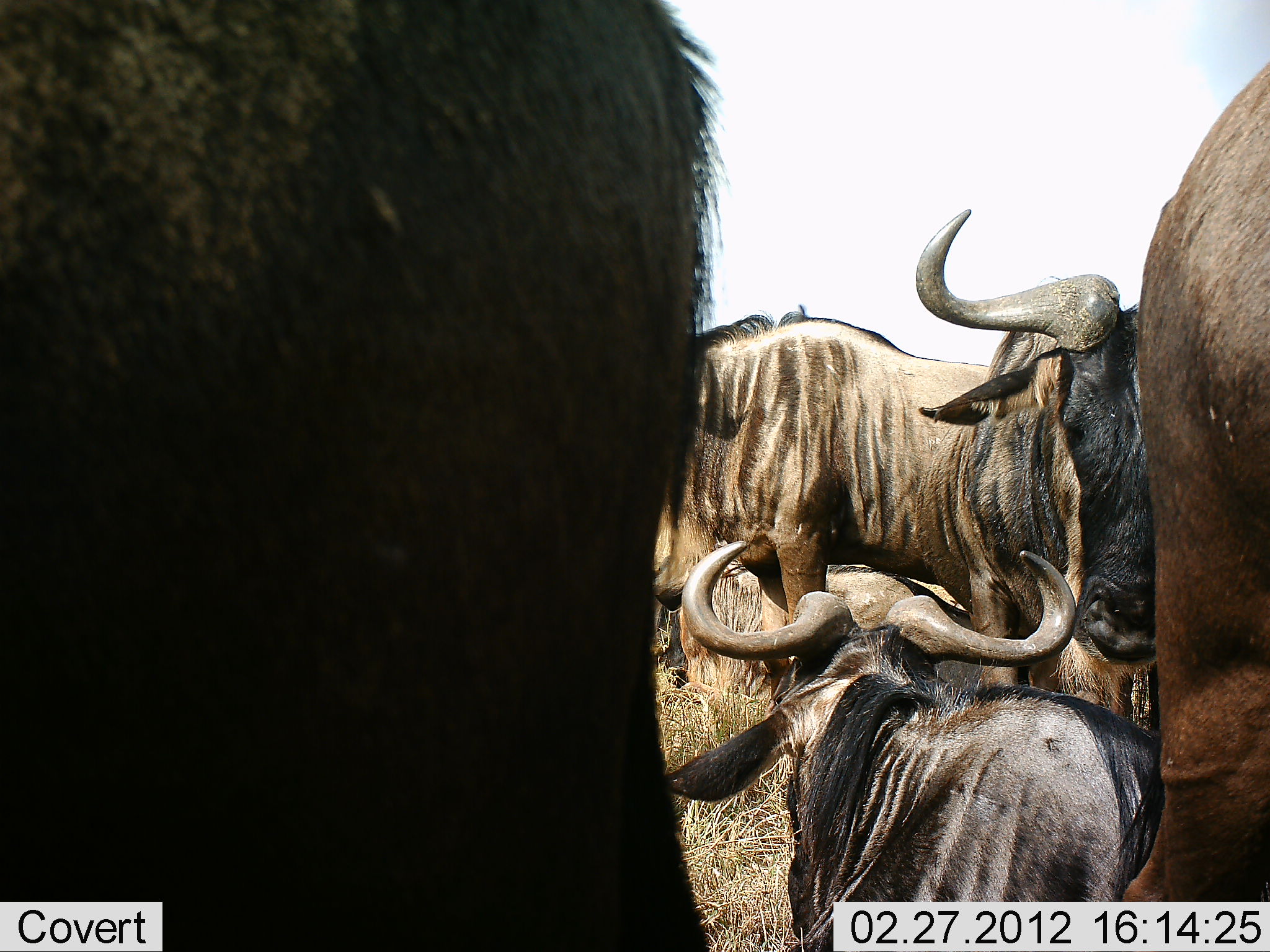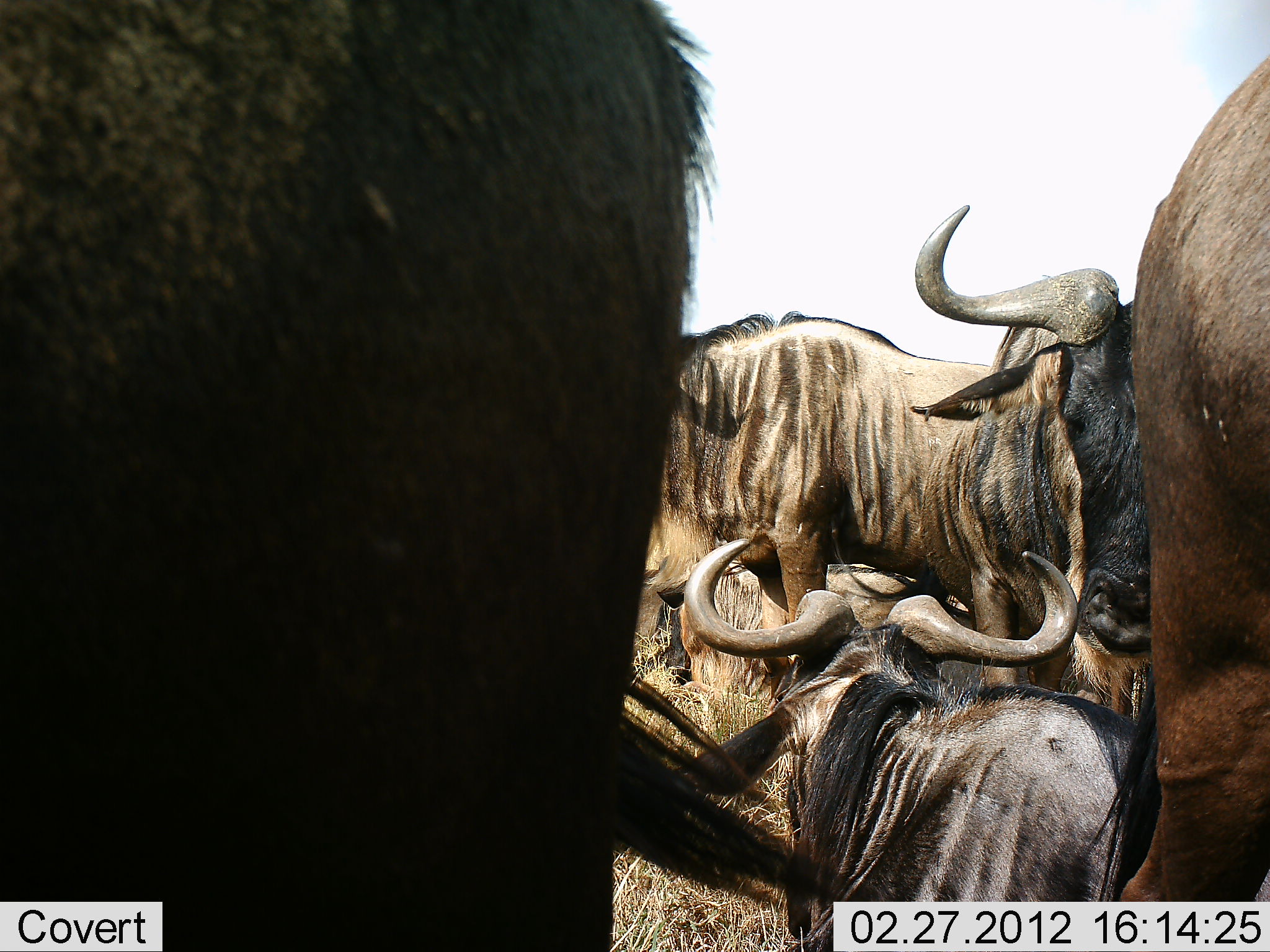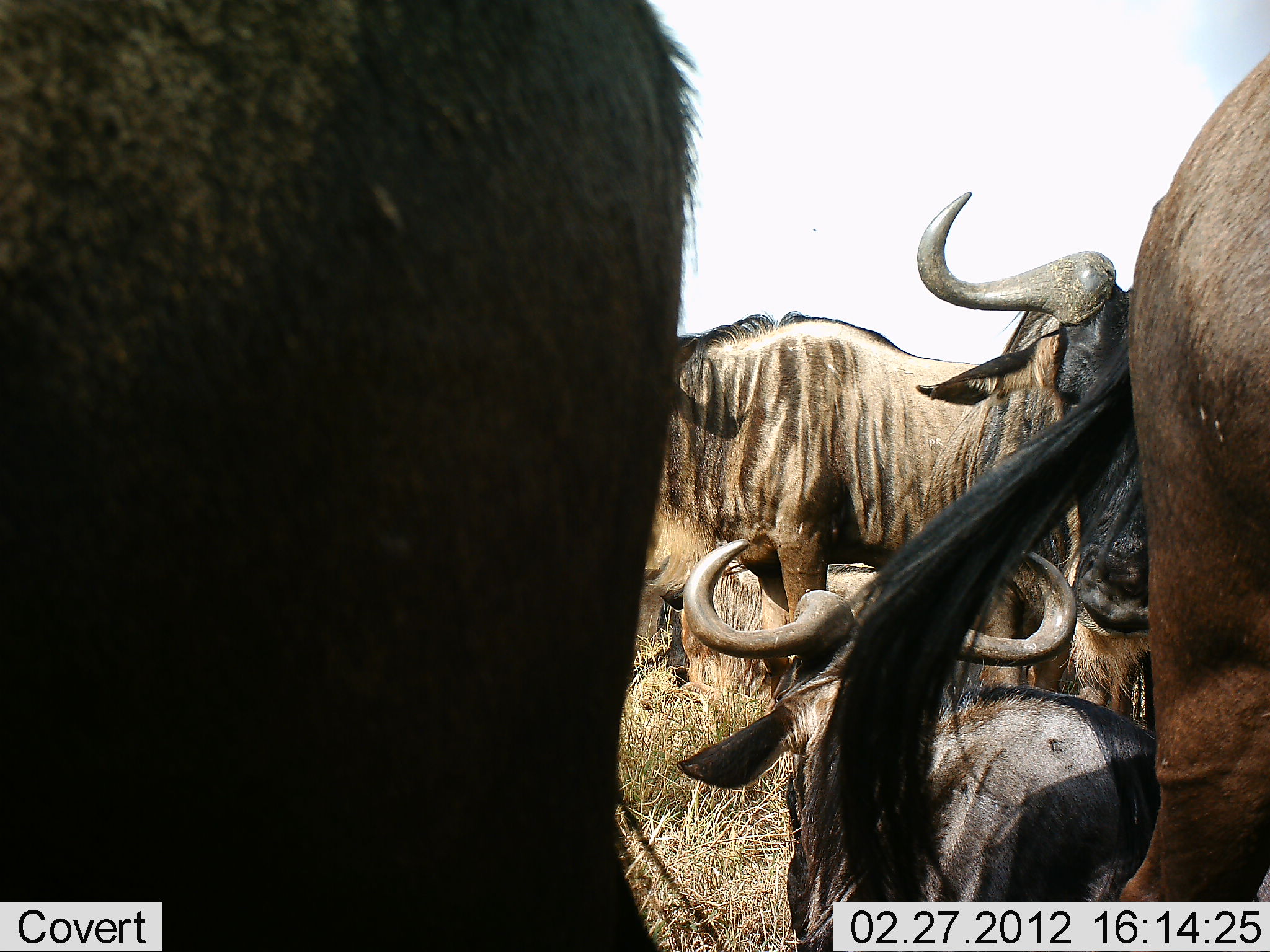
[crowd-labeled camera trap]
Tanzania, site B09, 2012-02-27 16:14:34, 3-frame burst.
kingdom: Animalia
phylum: Chordata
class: Mammalia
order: Artiodactyla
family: Bovidae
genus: Connochaetes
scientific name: Connochaetes taurinus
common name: blue wildebeest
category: wildebeest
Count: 5.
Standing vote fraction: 67%.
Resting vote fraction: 80%.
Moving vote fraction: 0%.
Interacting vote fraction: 0%.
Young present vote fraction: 40%.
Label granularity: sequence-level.